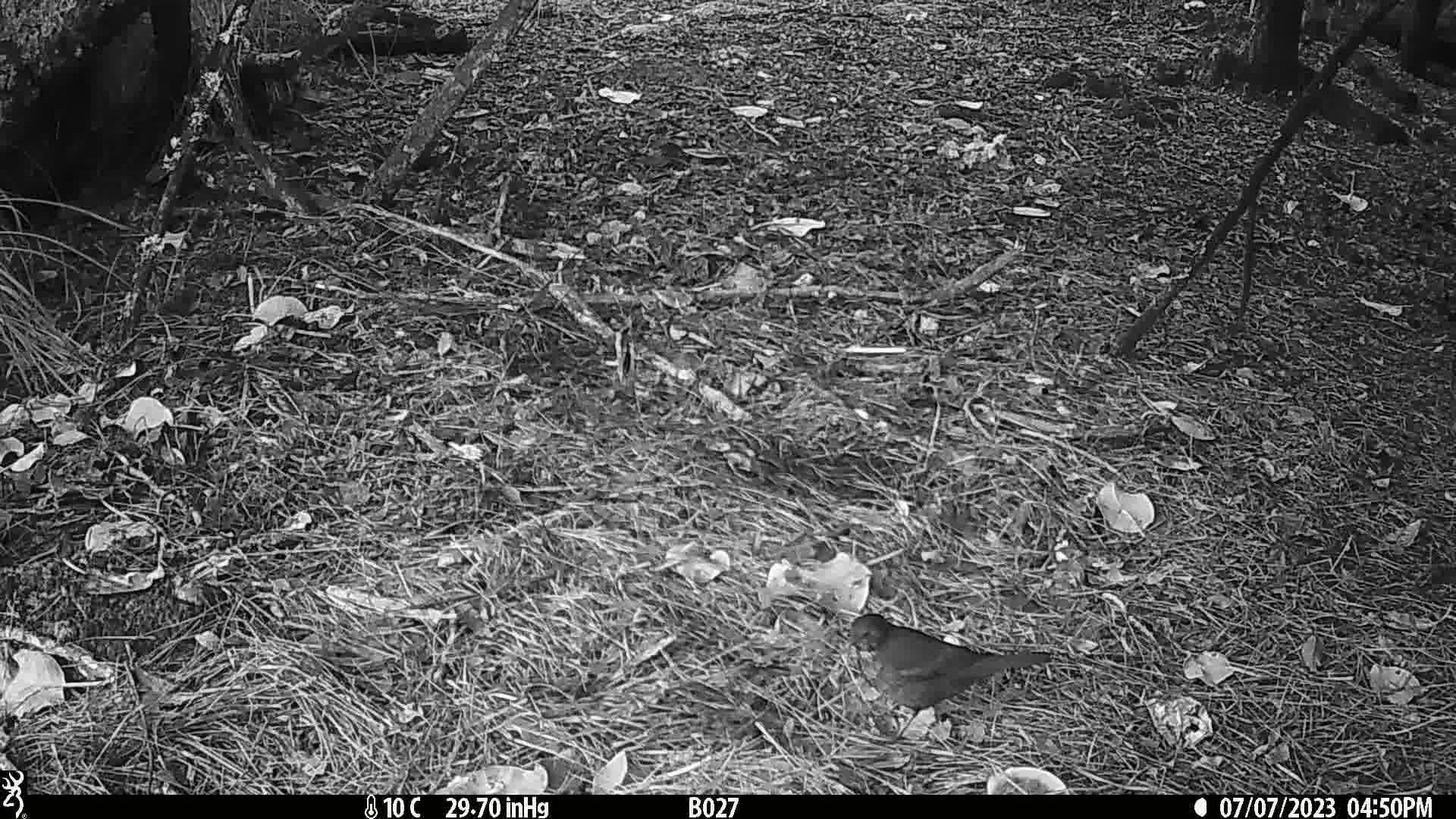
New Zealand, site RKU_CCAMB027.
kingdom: Animalia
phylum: Chordata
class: Aves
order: Passeriformes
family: Turdidae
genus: Turdus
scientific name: Turdus merula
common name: eurasian blackbird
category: blackbird